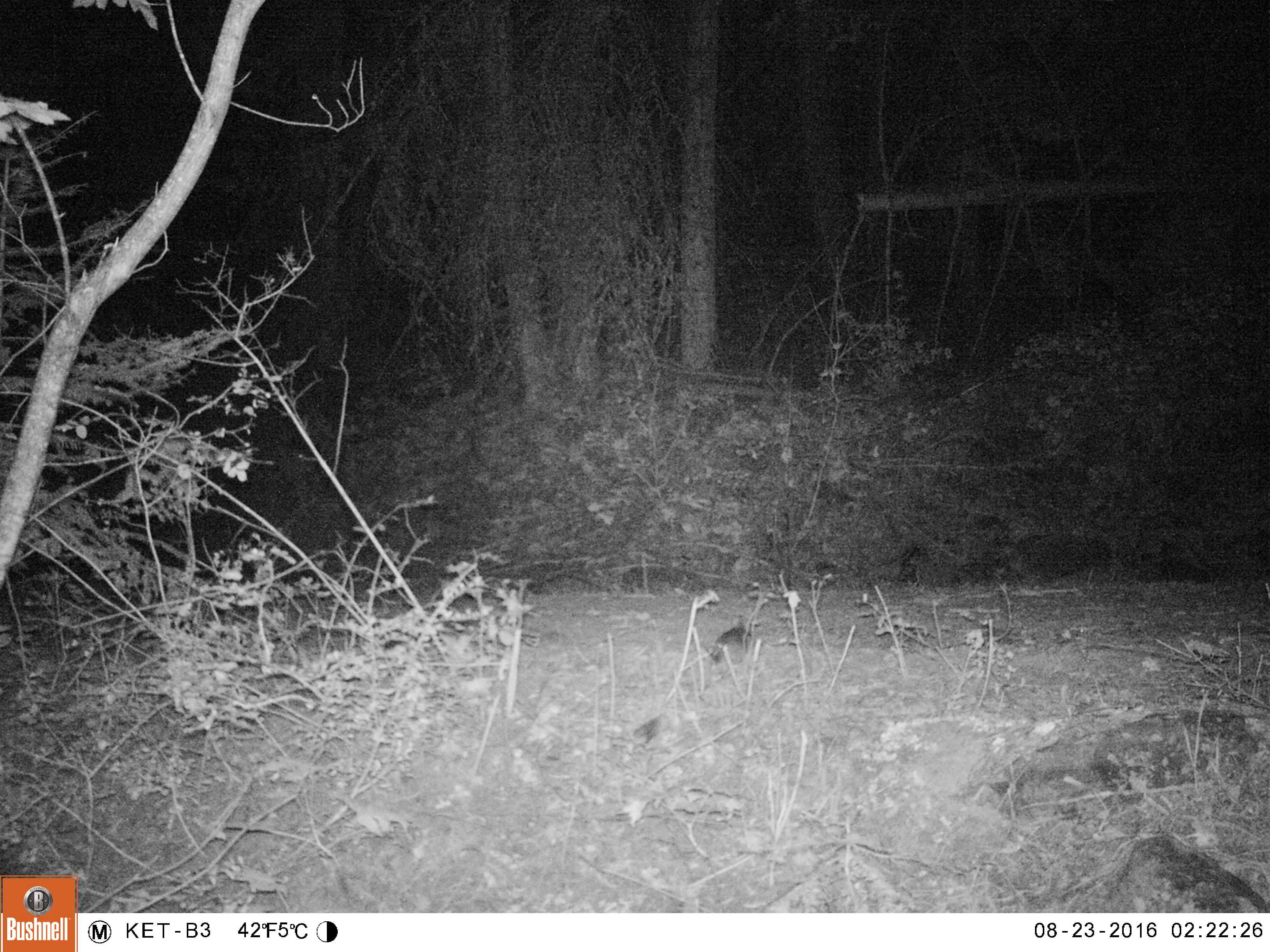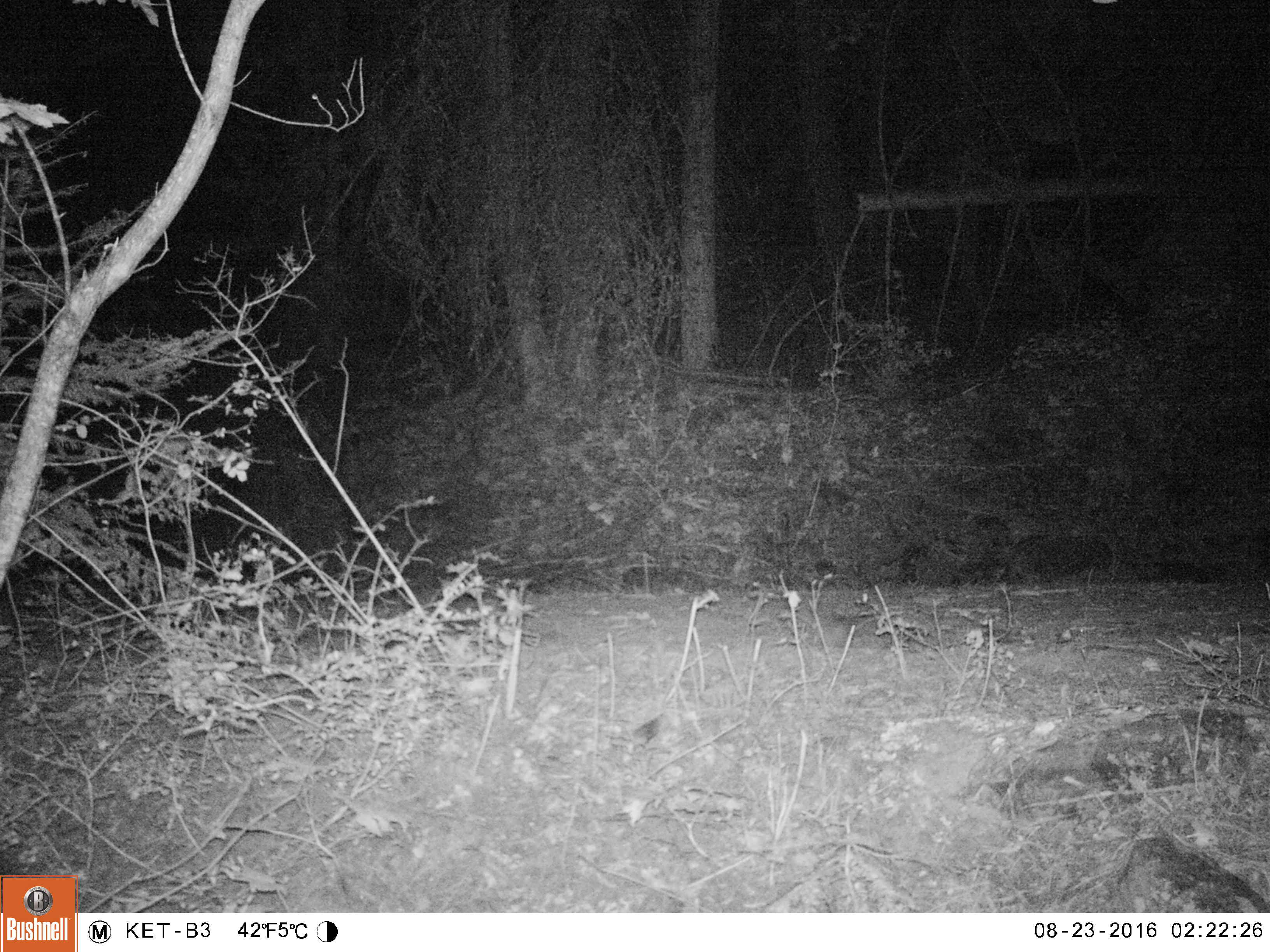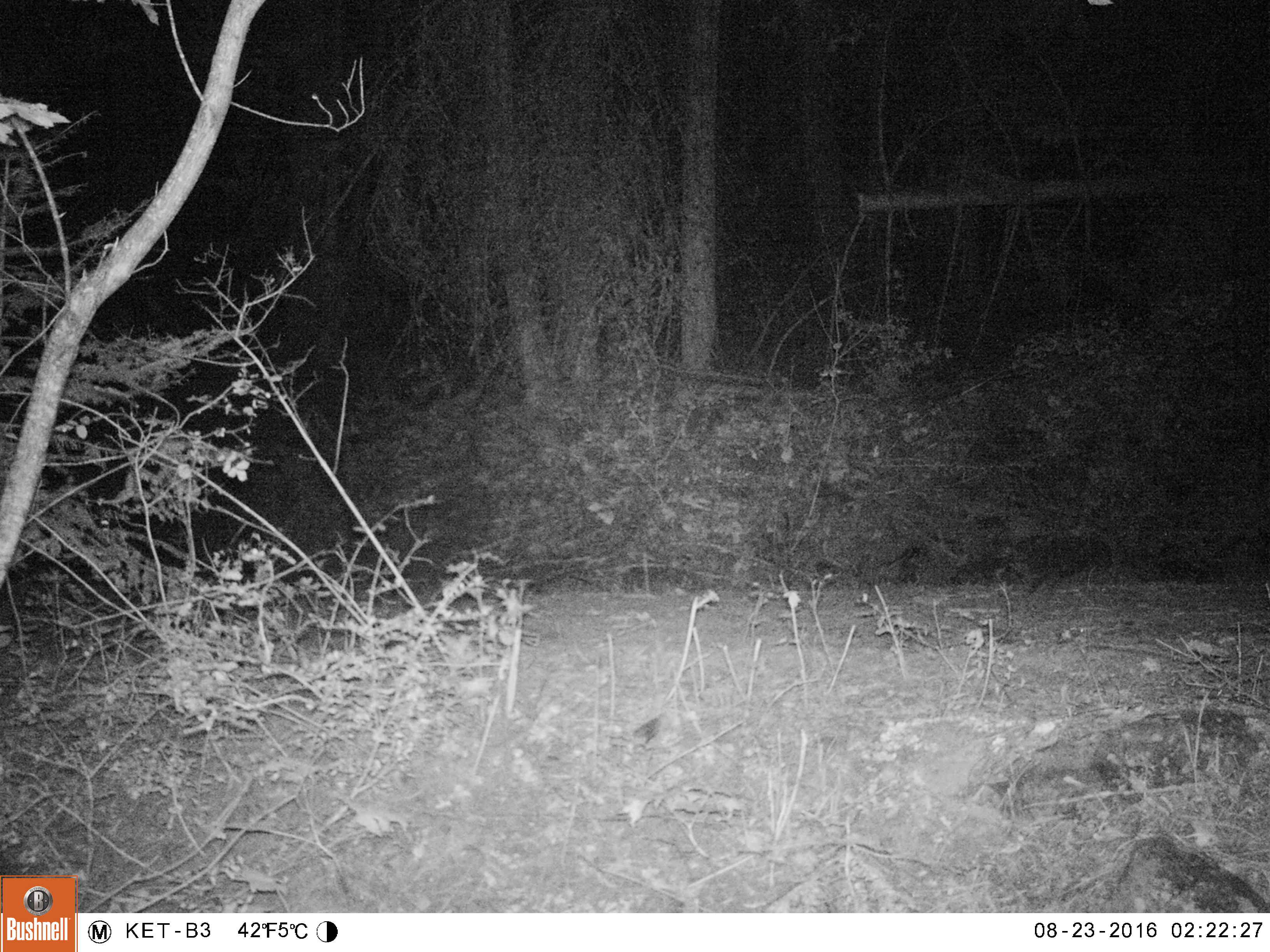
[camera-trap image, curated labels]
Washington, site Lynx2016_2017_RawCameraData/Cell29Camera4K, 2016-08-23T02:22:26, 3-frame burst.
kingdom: Animalia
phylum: Chordata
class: Mammalia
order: Lagomorpha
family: Leporidae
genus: Lepus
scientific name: Lepus americanus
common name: snowshoe hare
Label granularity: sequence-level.